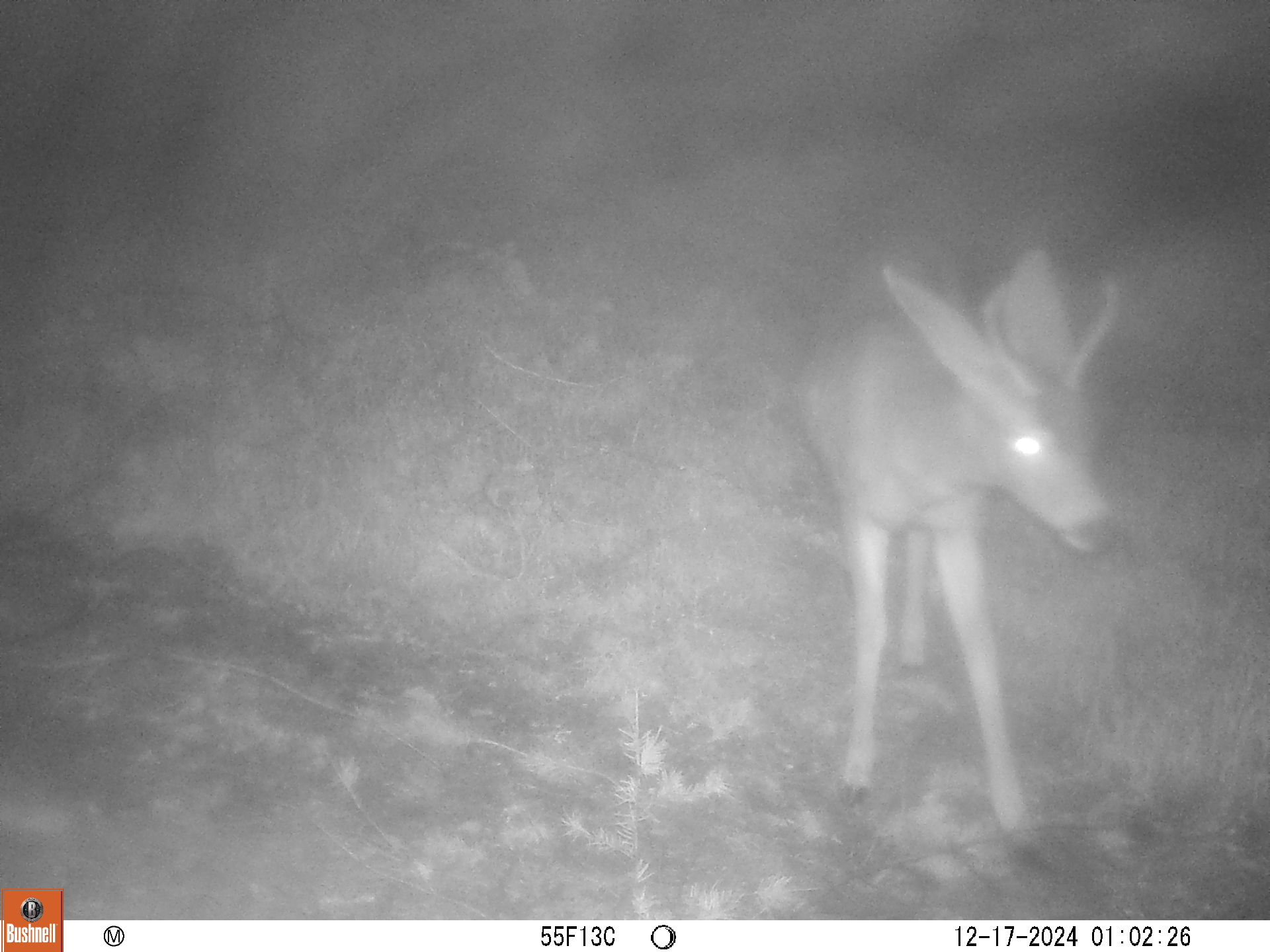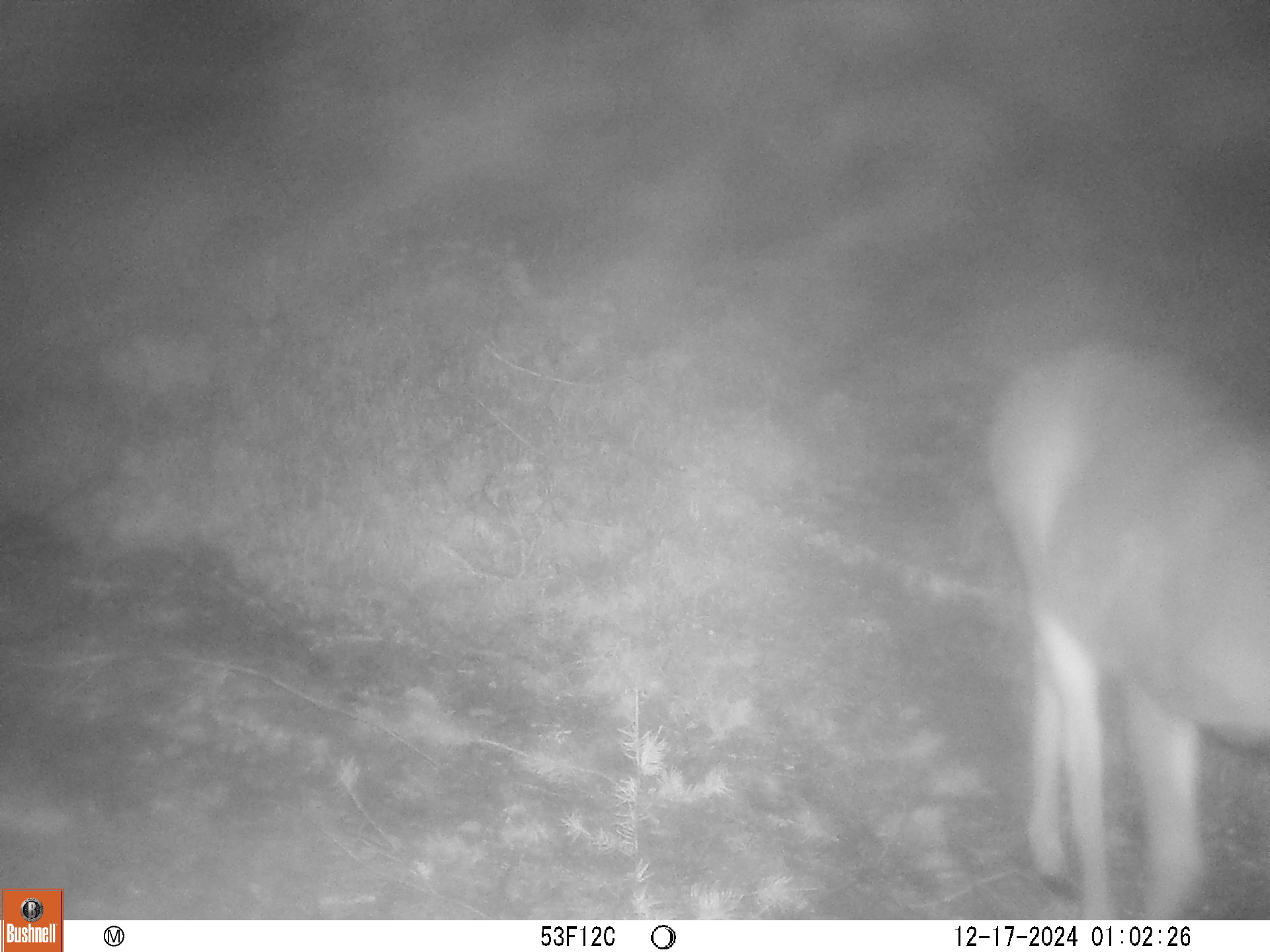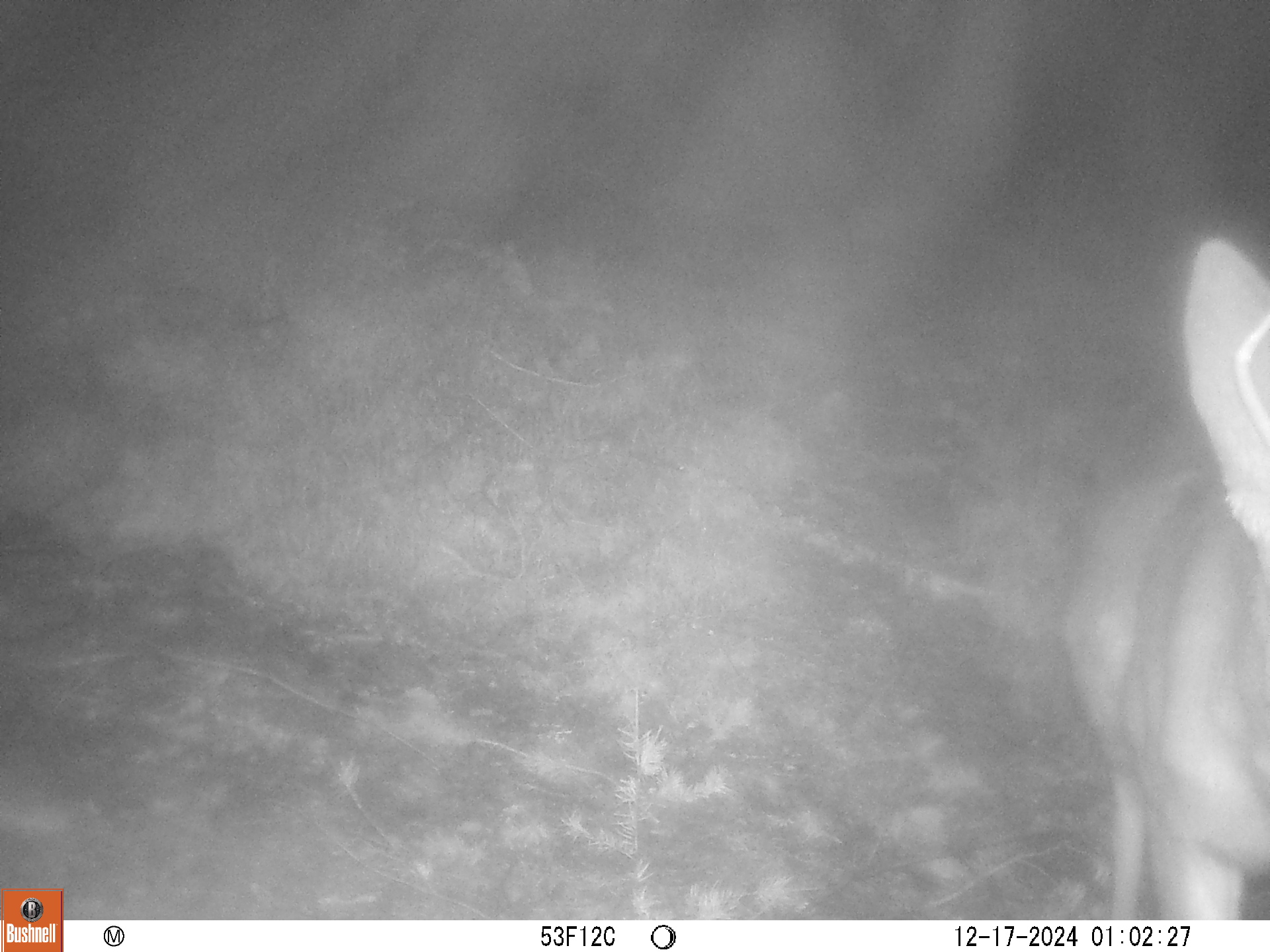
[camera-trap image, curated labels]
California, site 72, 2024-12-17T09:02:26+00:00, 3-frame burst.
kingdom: Animalia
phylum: Chordata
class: Mammalia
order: Artiodactyla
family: Cervidae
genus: Odocoileus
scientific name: Odocoileus hemionus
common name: mule deer